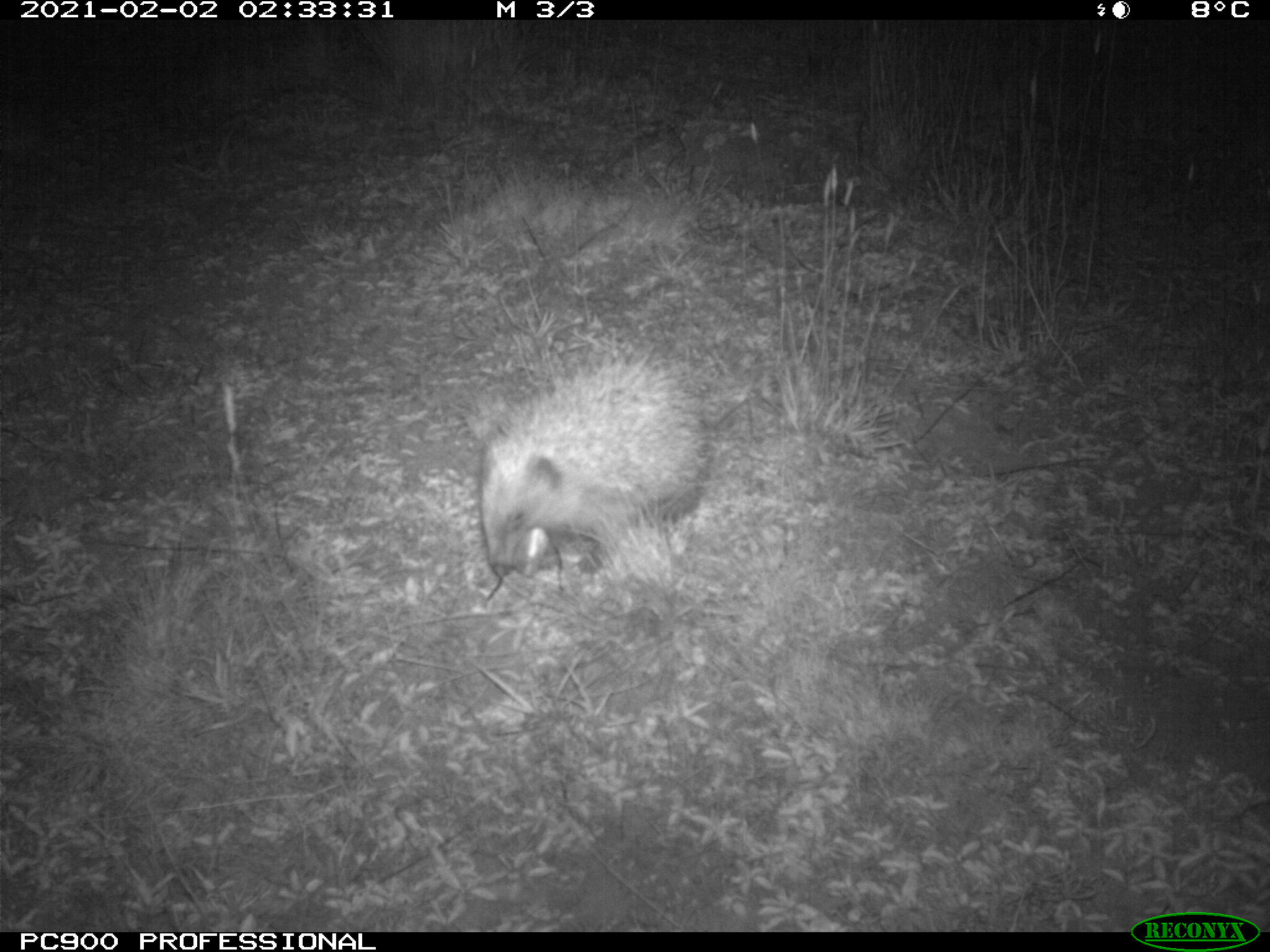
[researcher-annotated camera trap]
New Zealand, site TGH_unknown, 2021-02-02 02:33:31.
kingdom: Animalia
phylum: Chordata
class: Mammalia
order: Eulipotyphla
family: Erinaceidae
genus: Erinaceus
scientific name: Erinaceus europaeus europaeus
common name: european hedgehog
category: hedgehog